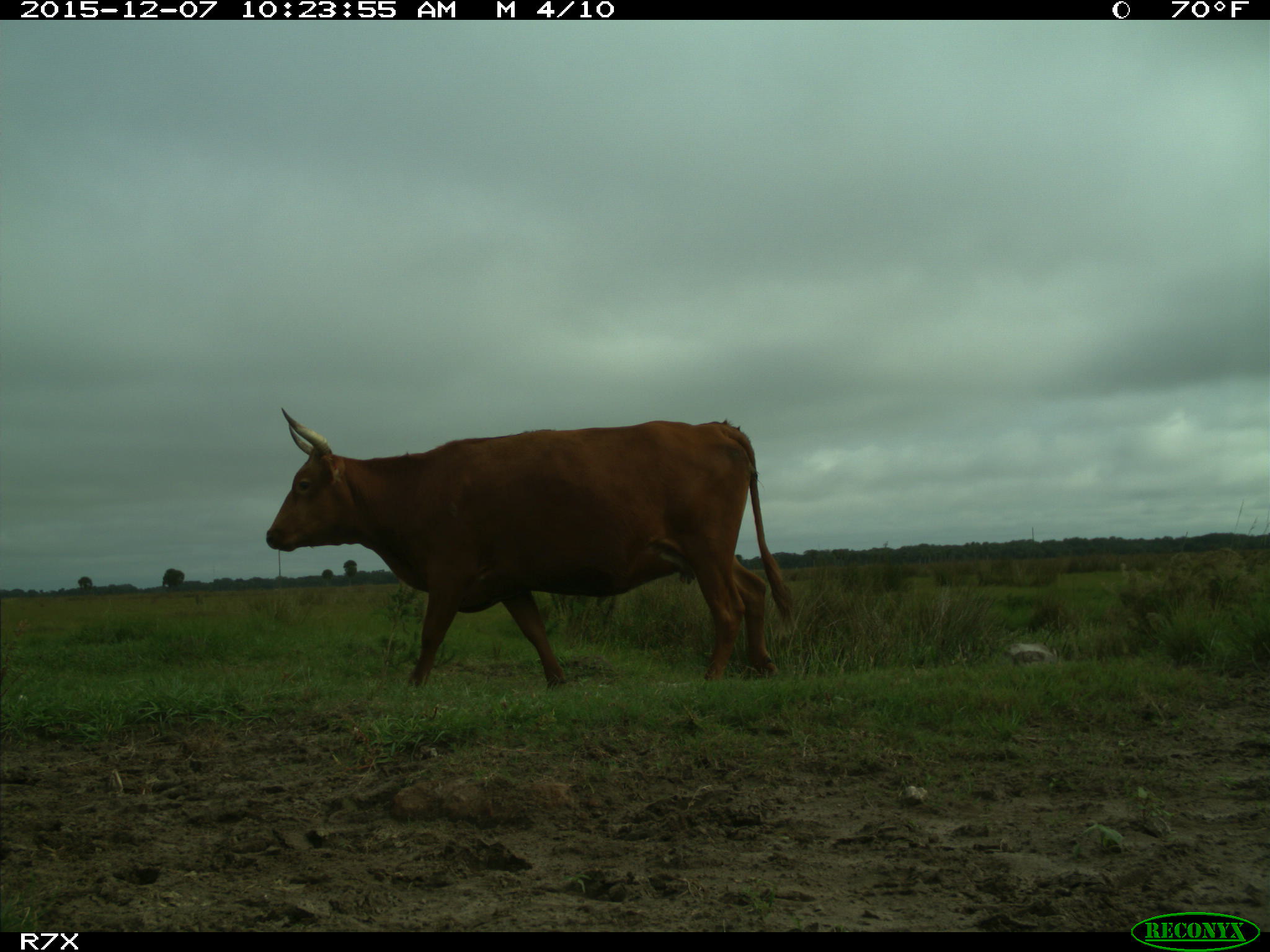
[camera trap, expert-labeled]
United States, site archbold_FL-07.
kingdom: Animalia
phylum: Chordata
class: Mammalia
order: Artiodactyla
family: Bovidae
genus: Bos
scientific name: Bos taurus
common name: domestic cow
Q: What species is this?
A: Bos taurus (domestic cow).